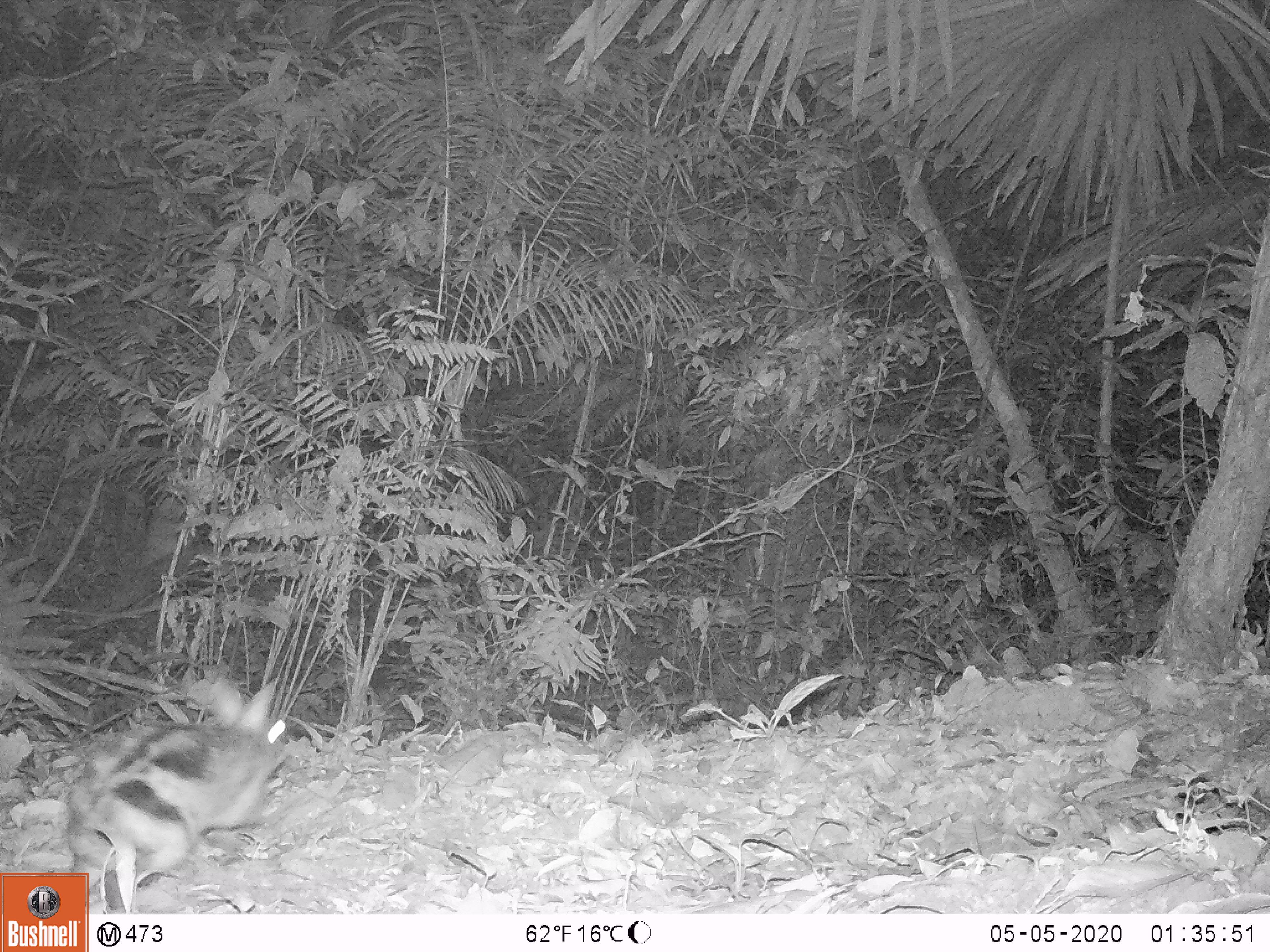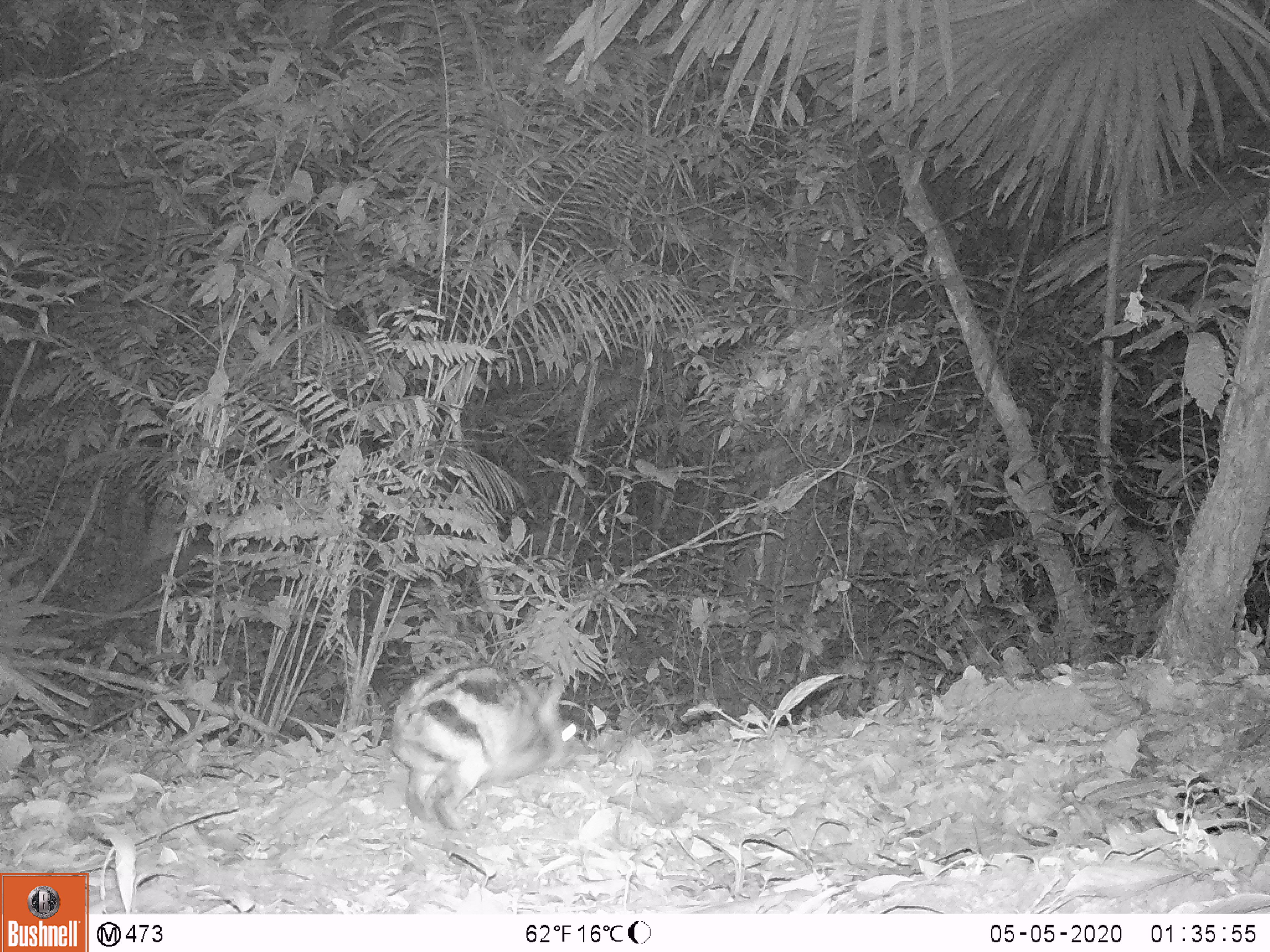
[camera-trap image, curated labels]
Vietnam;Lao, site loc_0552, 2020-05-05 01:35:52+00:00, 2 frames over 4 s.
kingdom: Animalia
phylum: Chordata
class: Mammalia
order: Lagomorpha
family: Leporidae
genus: Nesolagus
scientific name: Nesolagus timminsi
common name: annamite striped rabbit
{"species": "annamite striped rabbit (Nesolagus timminsi)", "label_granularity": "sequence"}